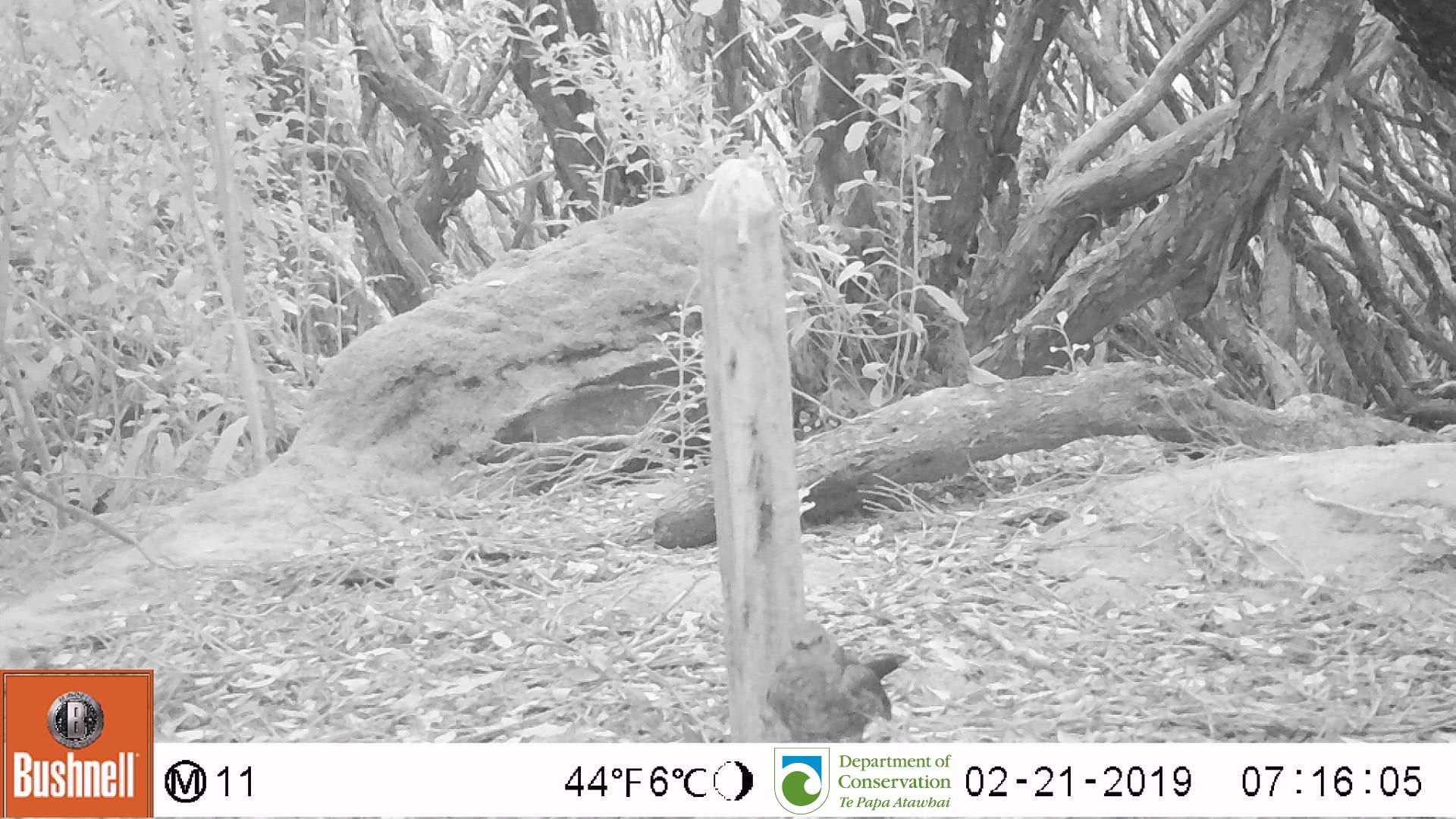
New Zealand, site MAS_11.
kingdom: Animalia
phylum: Chordata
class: Aves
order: Passeriformes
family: Turdidae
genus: Turdus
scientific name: Turdus philomelos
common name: song thrush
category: thrush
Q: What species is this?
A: Thrush (song thrush) (Turdus philomelos).